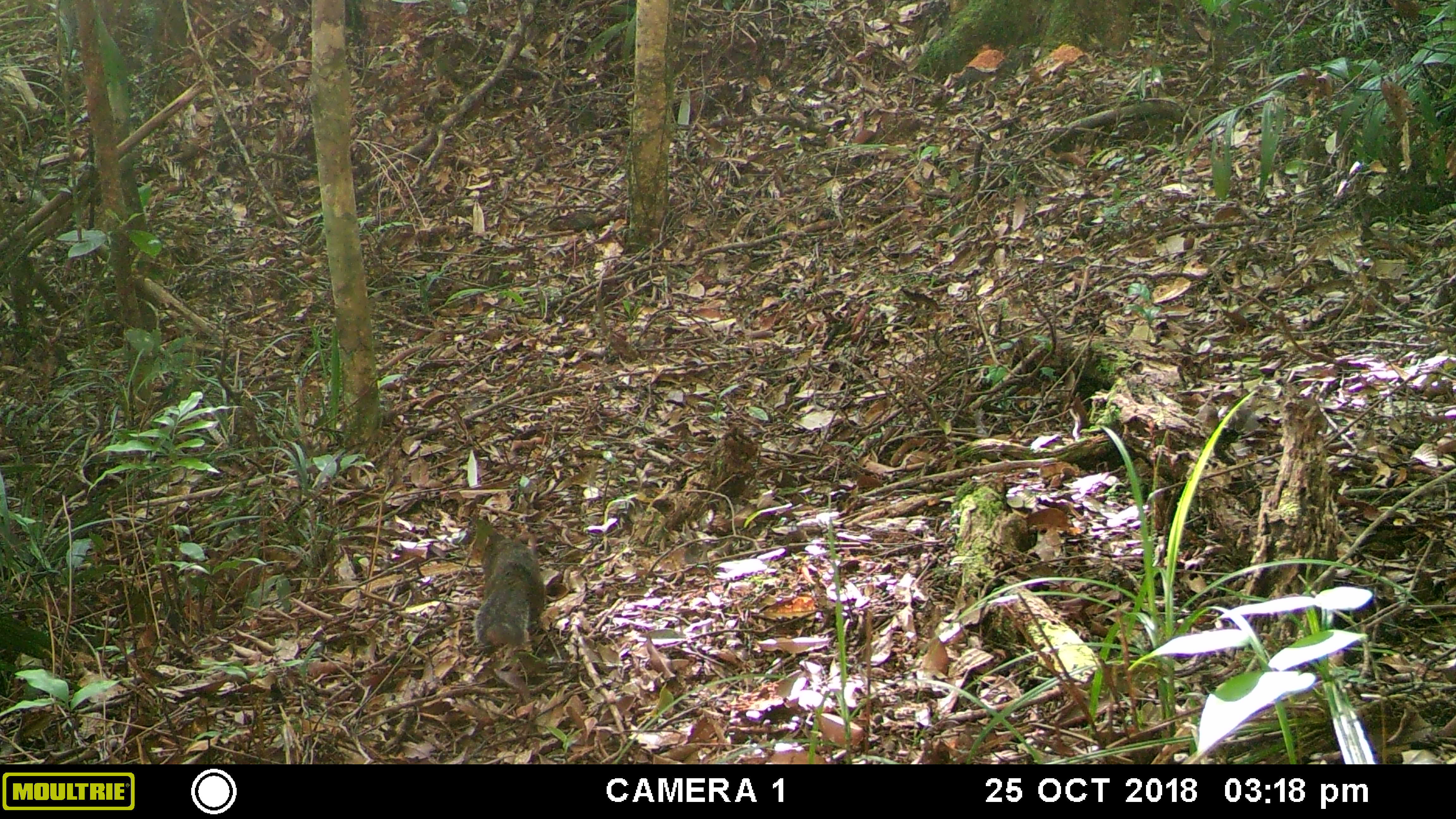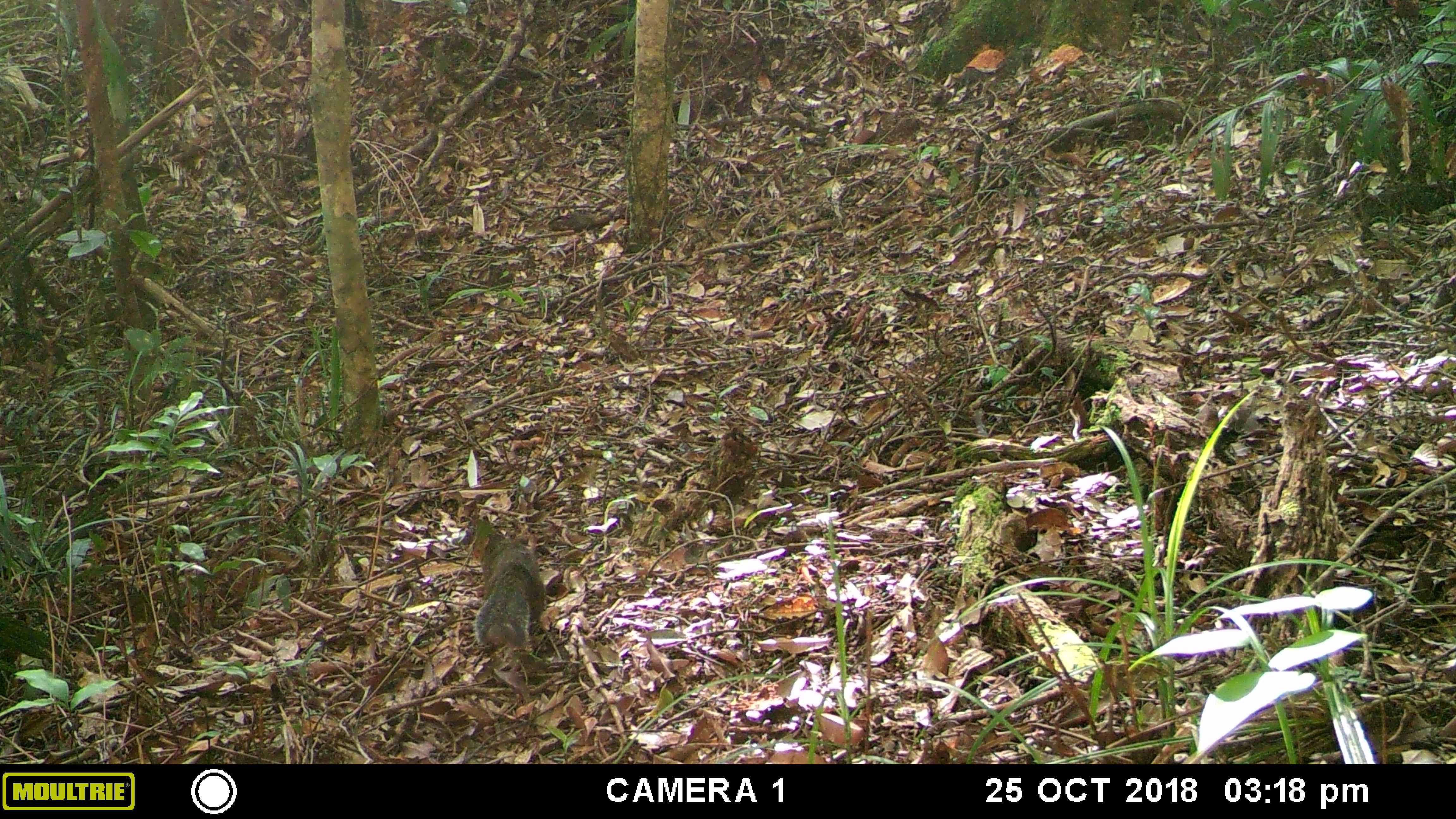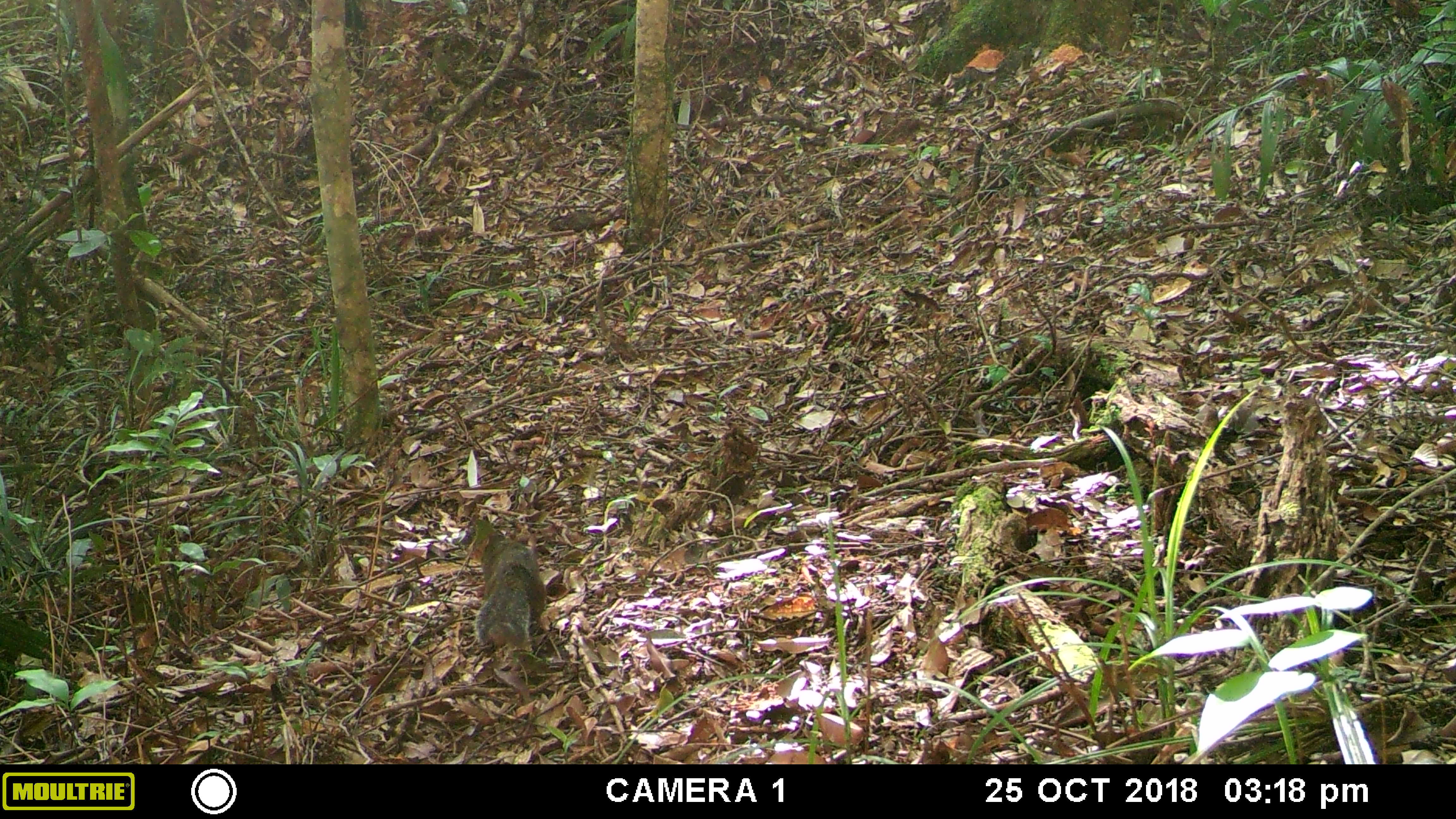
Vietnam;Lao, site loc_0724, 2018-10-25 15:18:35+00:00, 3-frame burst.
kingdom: Animalia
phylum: Chordata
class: Mammalia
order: Rodentia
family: Sciuridae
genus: Dremomys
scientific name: Dremomys rufigenis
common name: red-cheeked squirrel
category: red cheeked squirrel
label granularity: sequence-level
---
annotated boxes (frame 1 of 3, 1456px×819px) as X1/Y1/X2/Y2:
red cheeked squirrel: 465/524/547/650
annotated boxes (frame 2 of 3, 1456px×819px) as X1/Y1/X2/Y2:
red cheeked squirrel: 468/516/547/655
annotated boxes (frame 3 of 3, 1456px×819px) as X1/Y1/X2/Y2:
red cheeked squirrel: 469/517/549/652